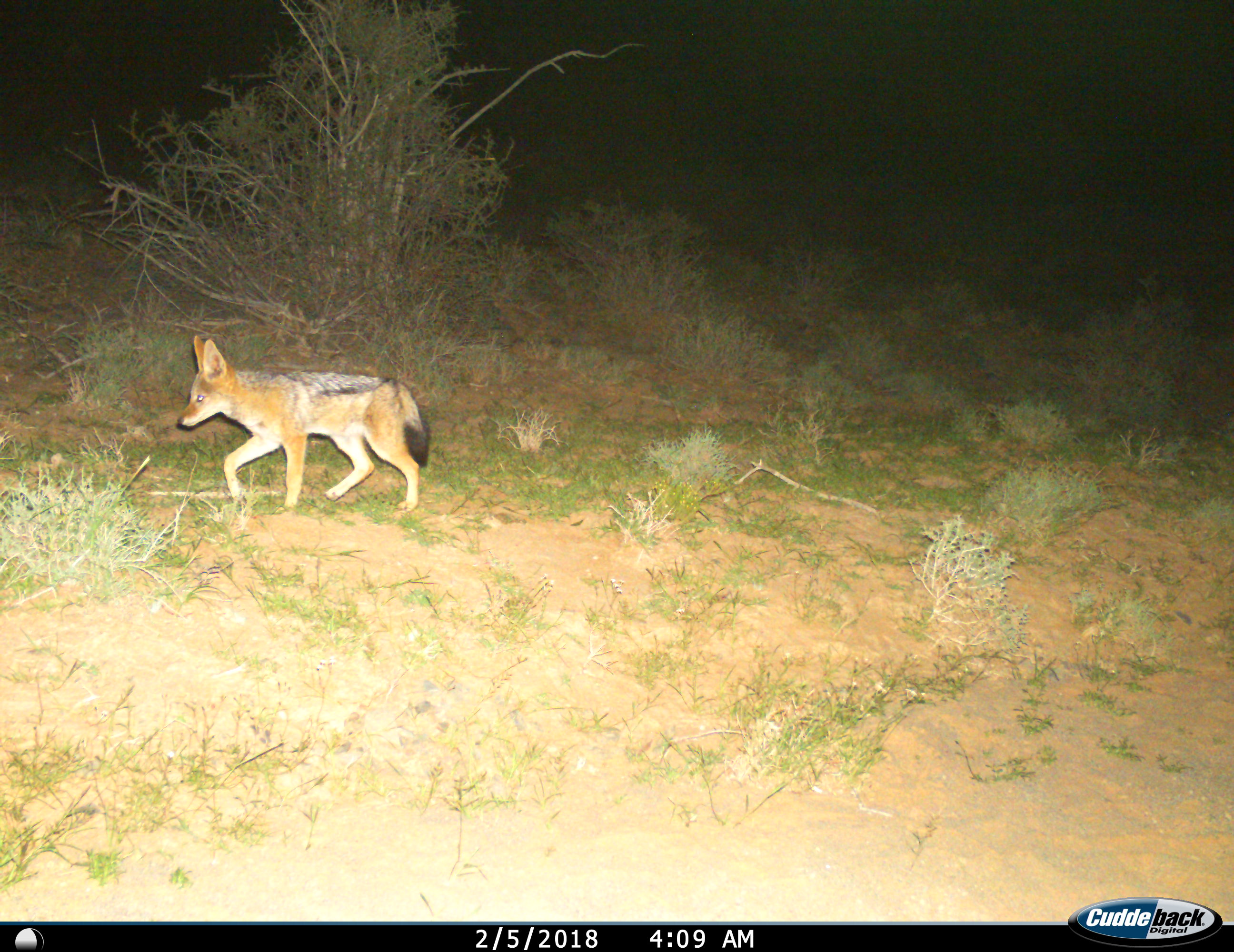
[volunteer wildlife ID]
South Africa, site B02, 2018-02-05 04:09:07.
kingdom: Animalia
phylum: Chordata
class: Mammalia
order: Carnivora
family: Canidae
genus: Lupulella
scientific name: Lupulella mesomelas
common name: black-backed jackal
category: jackalblackbacked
Jackalblackbacked (black-backed jackal) (Lupulella mesomelas), count 1. Behavior (volunteer vote fractions): standing 0%, resting 0%, moving 100%, interacting 0%. Young present (vote fraction): 12%. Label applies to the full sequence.